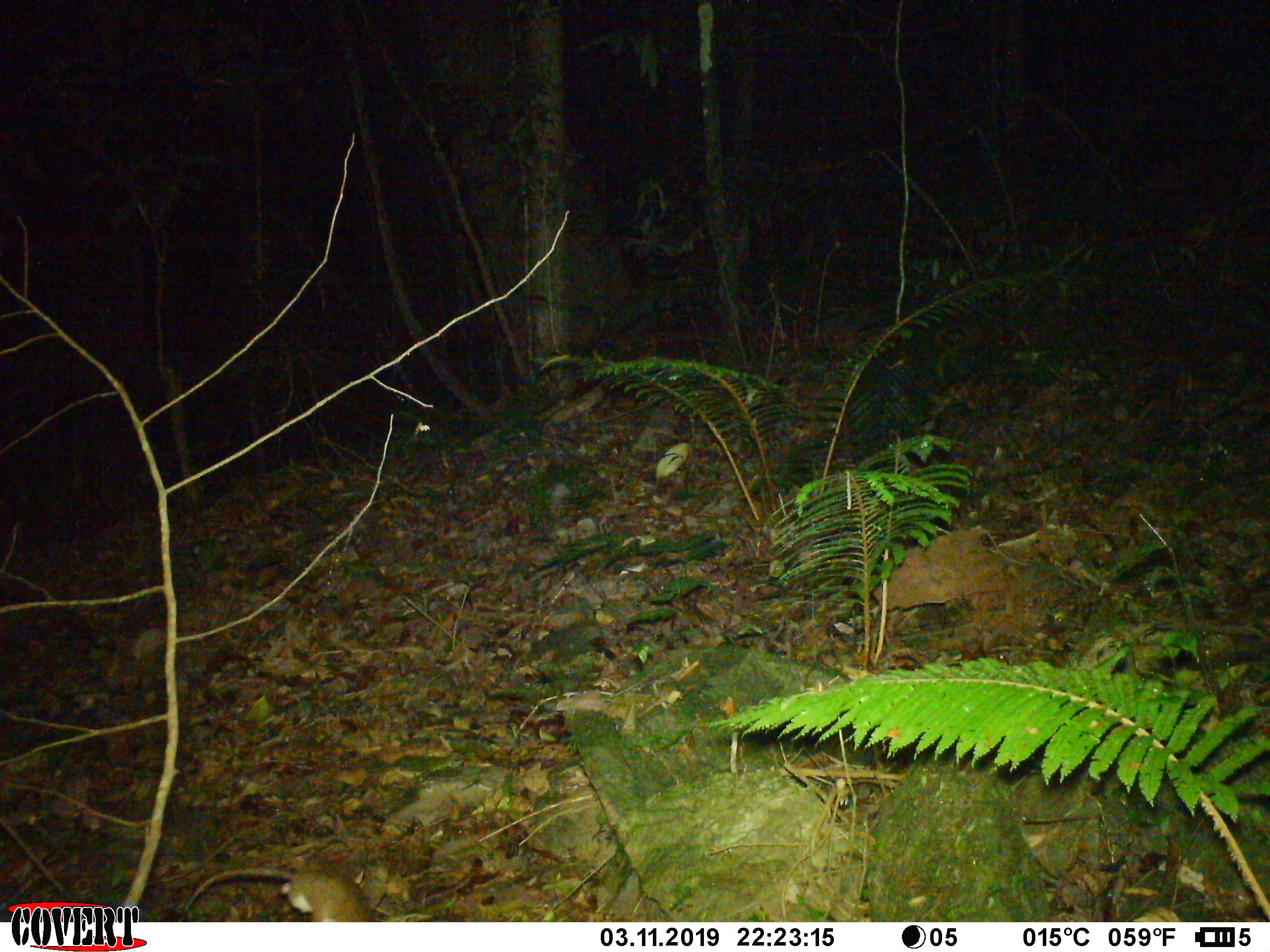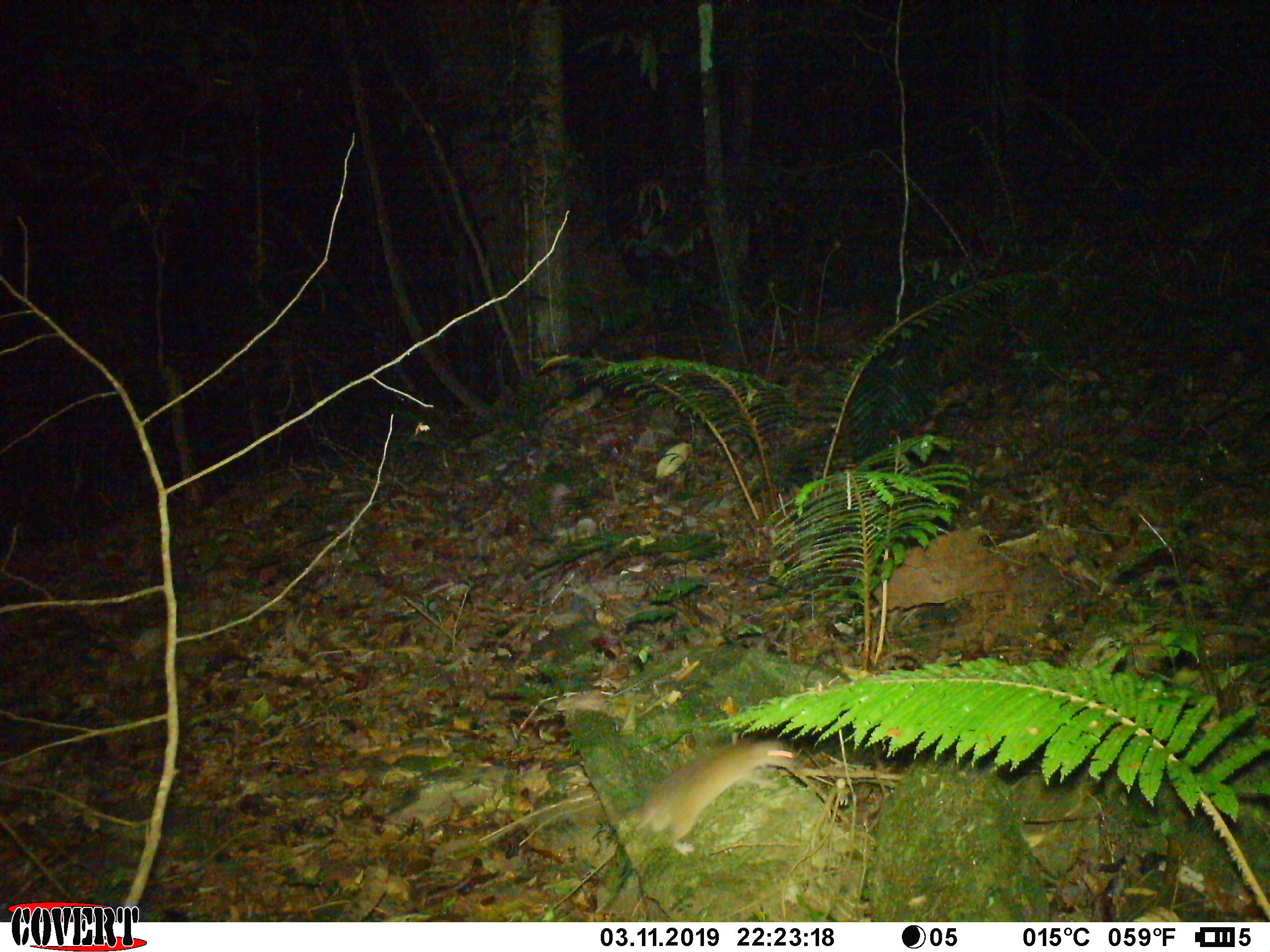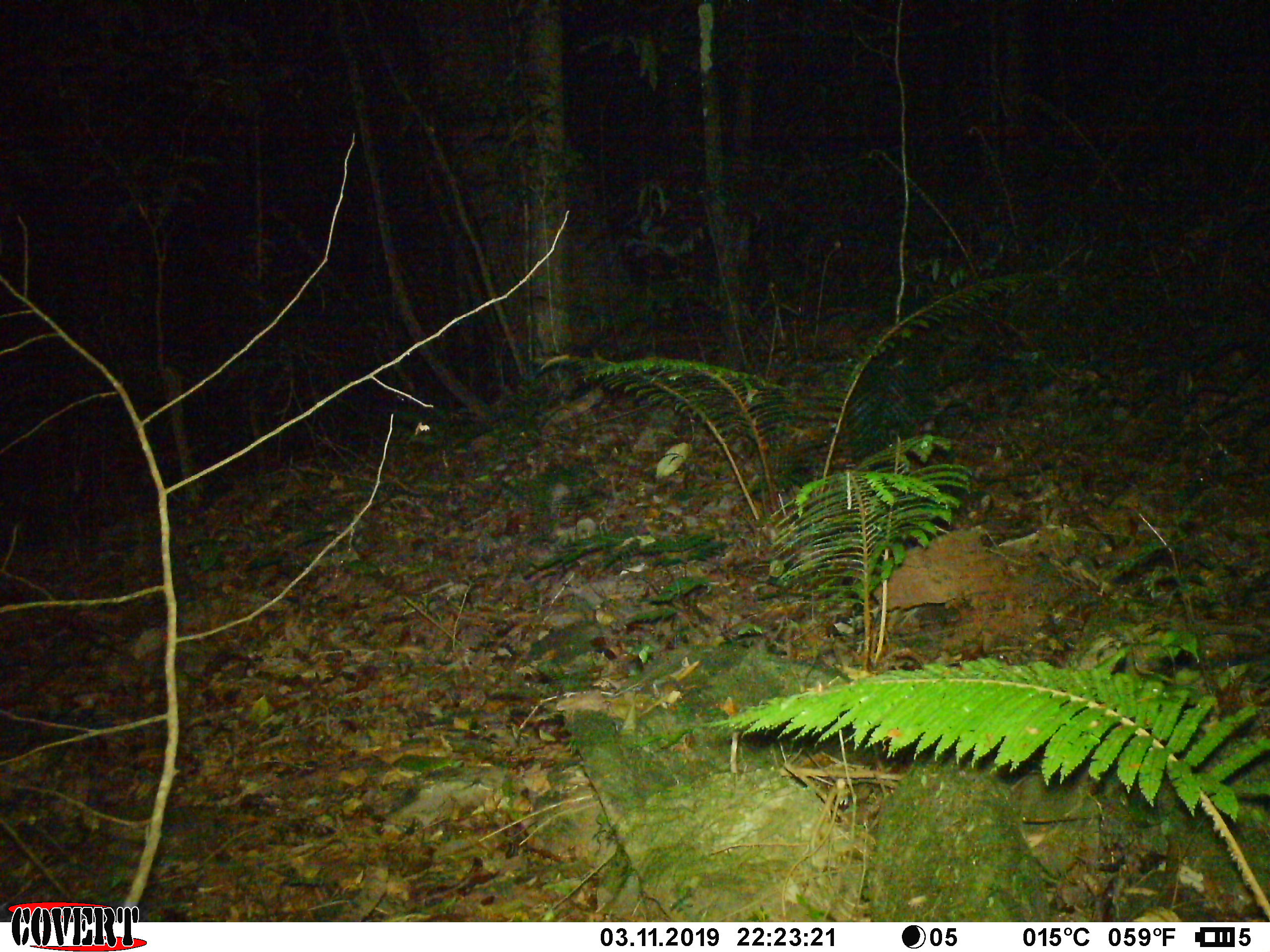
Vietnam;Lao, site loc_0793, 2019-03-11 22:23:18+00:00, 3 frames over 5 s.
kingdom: Animalia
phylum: Chordata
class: Mammalia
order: Rodentia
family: Muridae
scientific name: Muridae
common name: old-world mice and rats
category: unidentified murid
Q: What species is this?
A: Unidentified murid (old-world mice and rats) (Muridae).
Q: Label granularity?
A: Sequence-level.